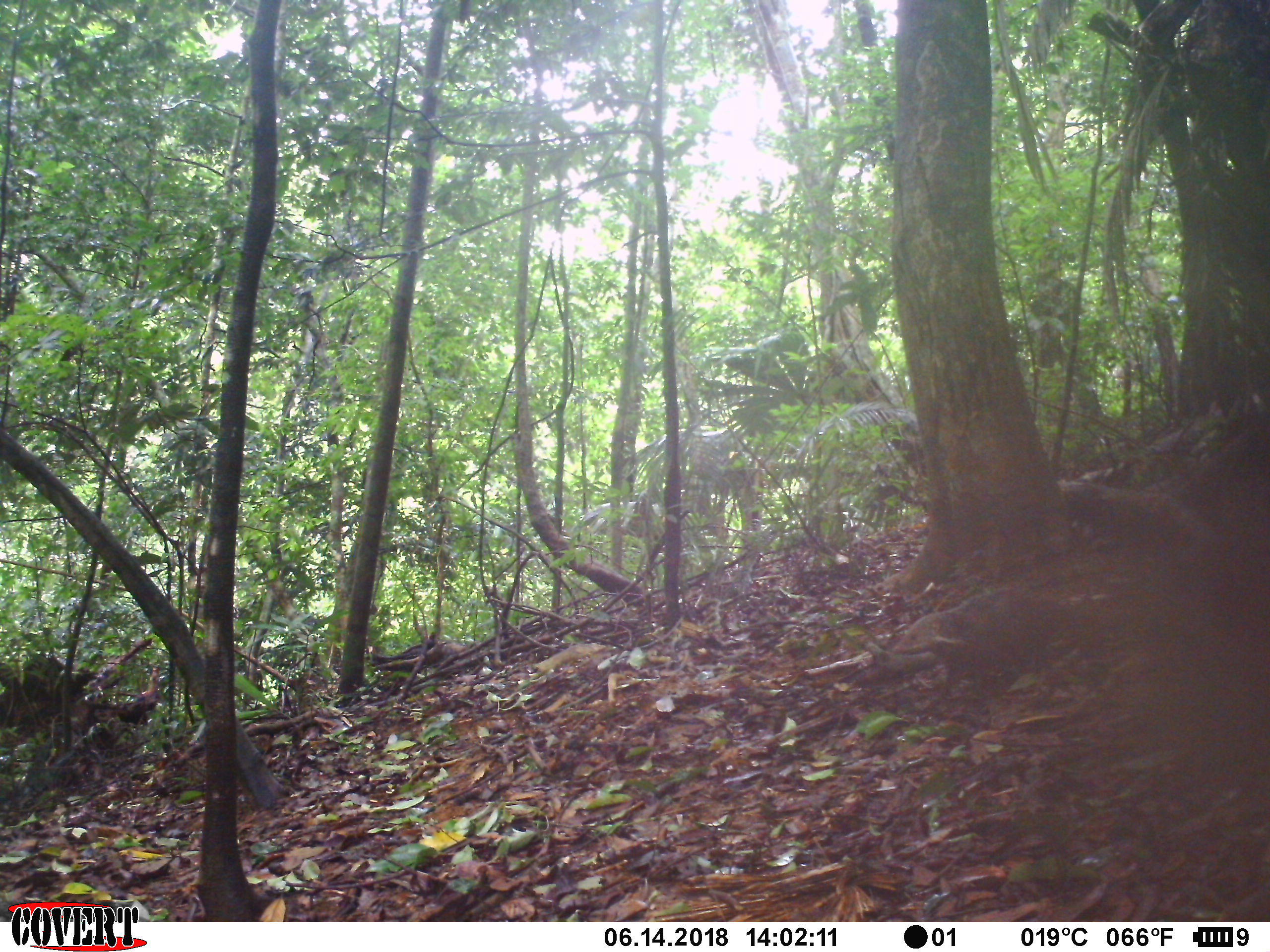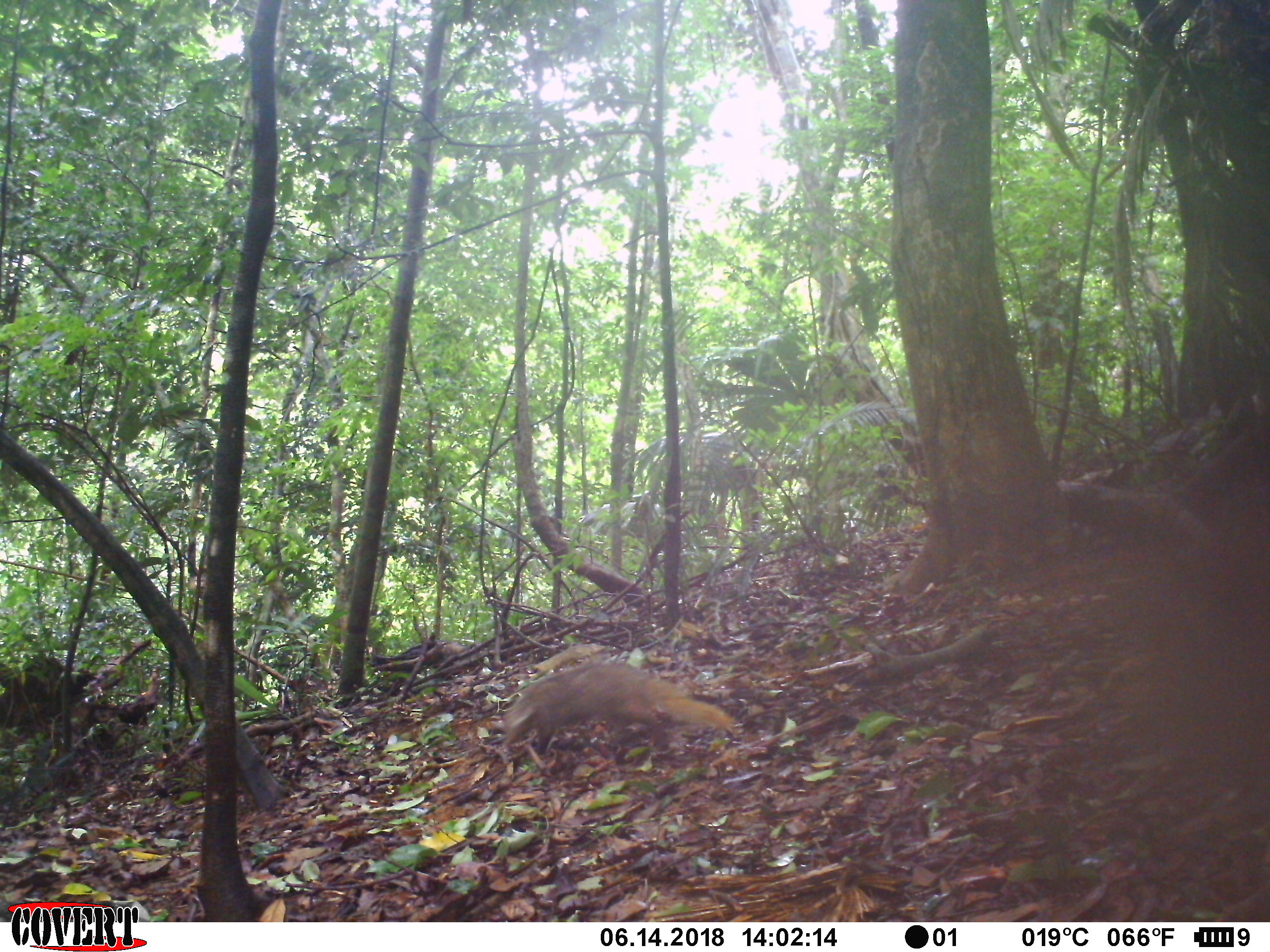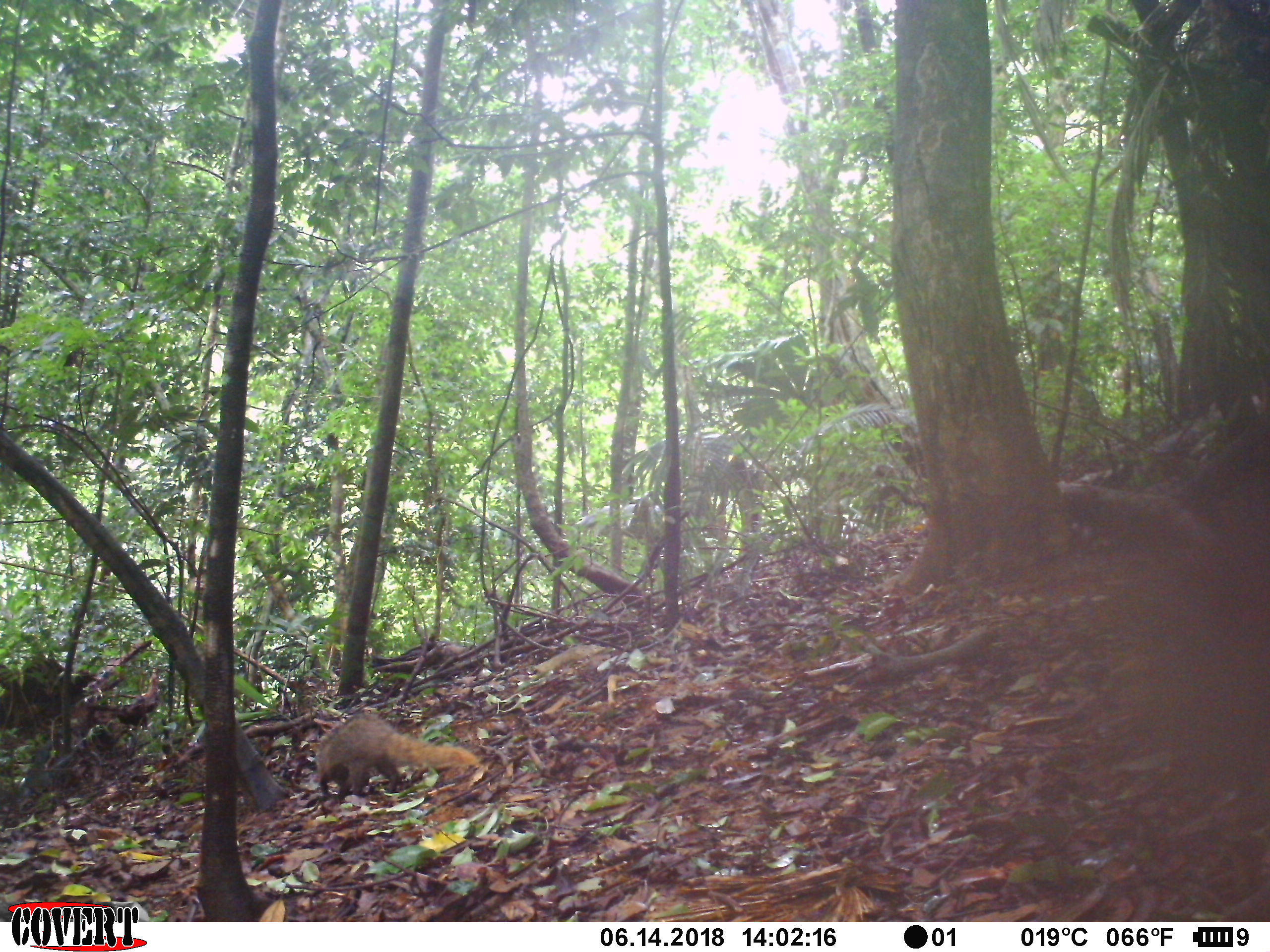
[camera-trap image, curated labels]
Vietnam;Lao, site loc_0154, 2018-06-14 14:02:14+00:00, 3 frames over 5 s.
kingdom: Animalia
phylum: Chordata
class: Mammalia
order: Carnivora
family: Herpestidae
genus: Urva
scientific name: Urva urva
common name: crab-eating mongoose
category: crab eating mongoose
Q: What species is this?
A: Crab eating mongoose (crab-eating mongoose) (Urva urva).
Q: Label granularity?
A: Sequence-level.